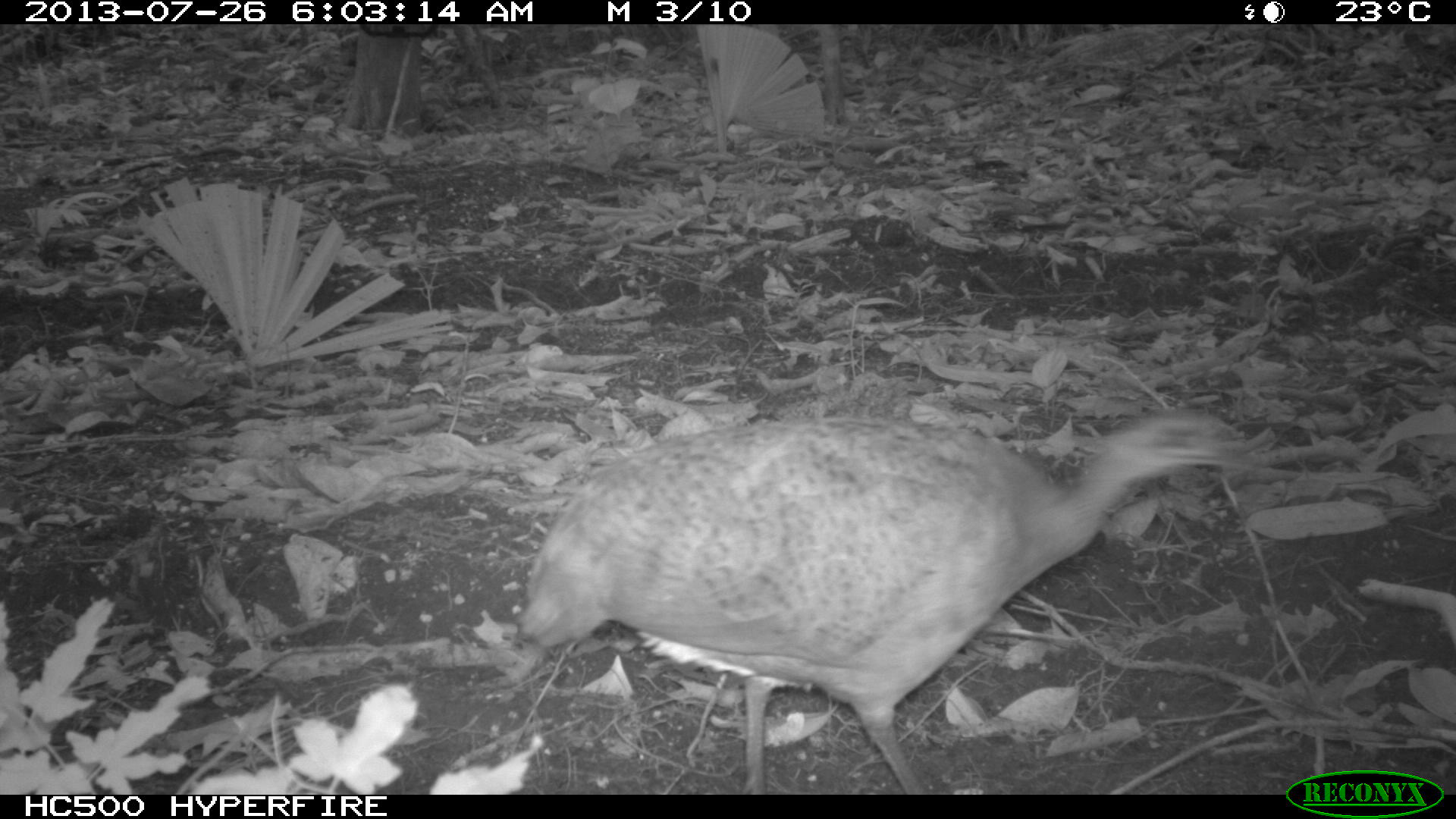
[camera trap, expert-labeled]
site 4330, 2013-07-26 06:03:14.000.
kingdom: Animalia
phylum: Chordata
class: Aves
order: Tinamiformes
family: Tinamidae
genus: Tinamus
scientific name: Tinamus major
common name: great tinamou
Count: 1.